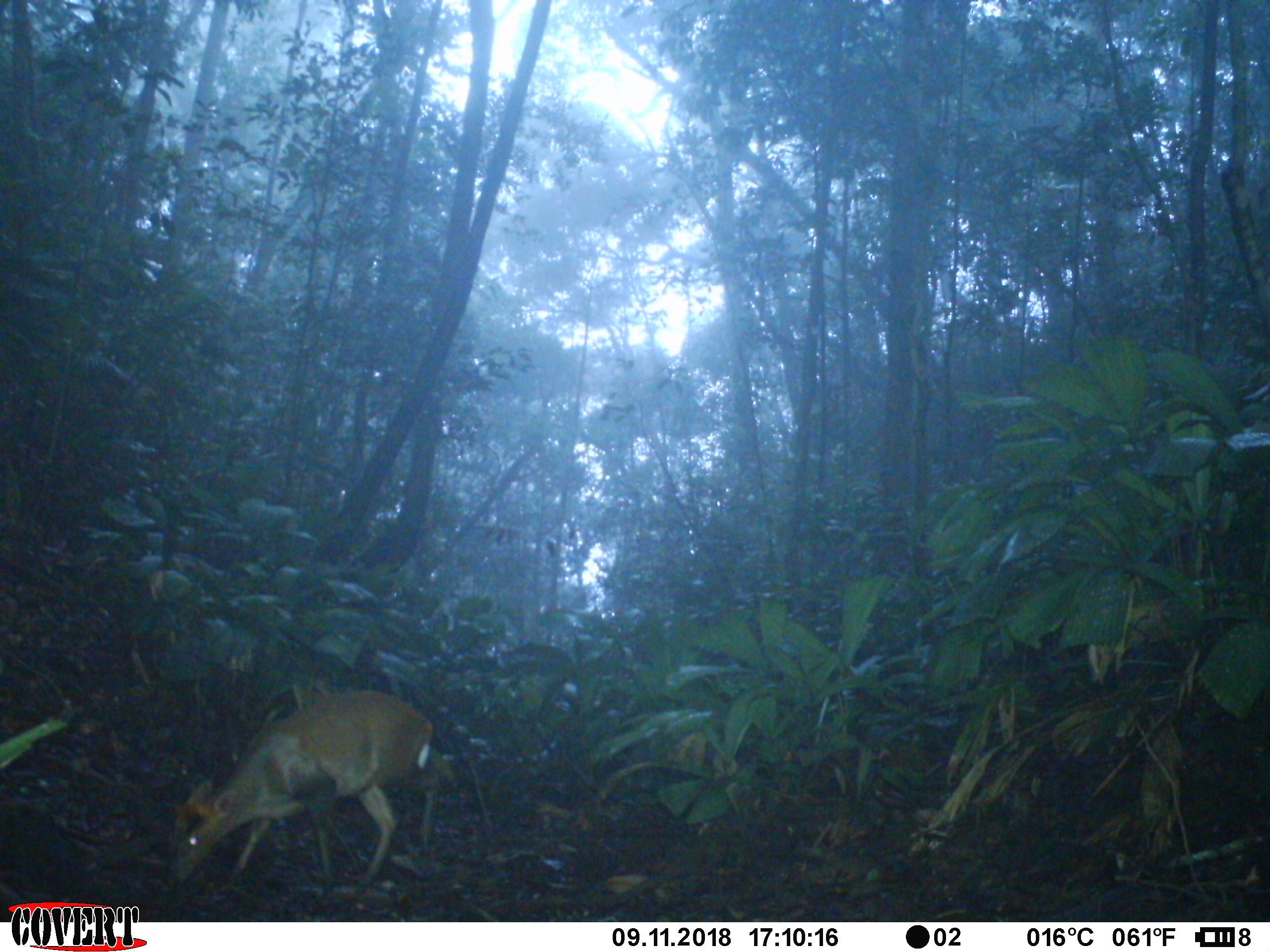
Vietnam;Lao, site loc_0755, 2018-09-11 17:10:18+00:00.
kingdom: Animalia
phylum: Chordata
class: Mammalia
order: Artiodactyla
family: Cervidae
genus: Muntiacus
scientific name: Muntiacus rooseveltorum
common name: roosevelt's muntjac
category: roosevelts muntjac group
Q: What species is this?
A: Roosevelts muntjac group (roosevelt's muntjac) (Muntiacus rooseveltorum).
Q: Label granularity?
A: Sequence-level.